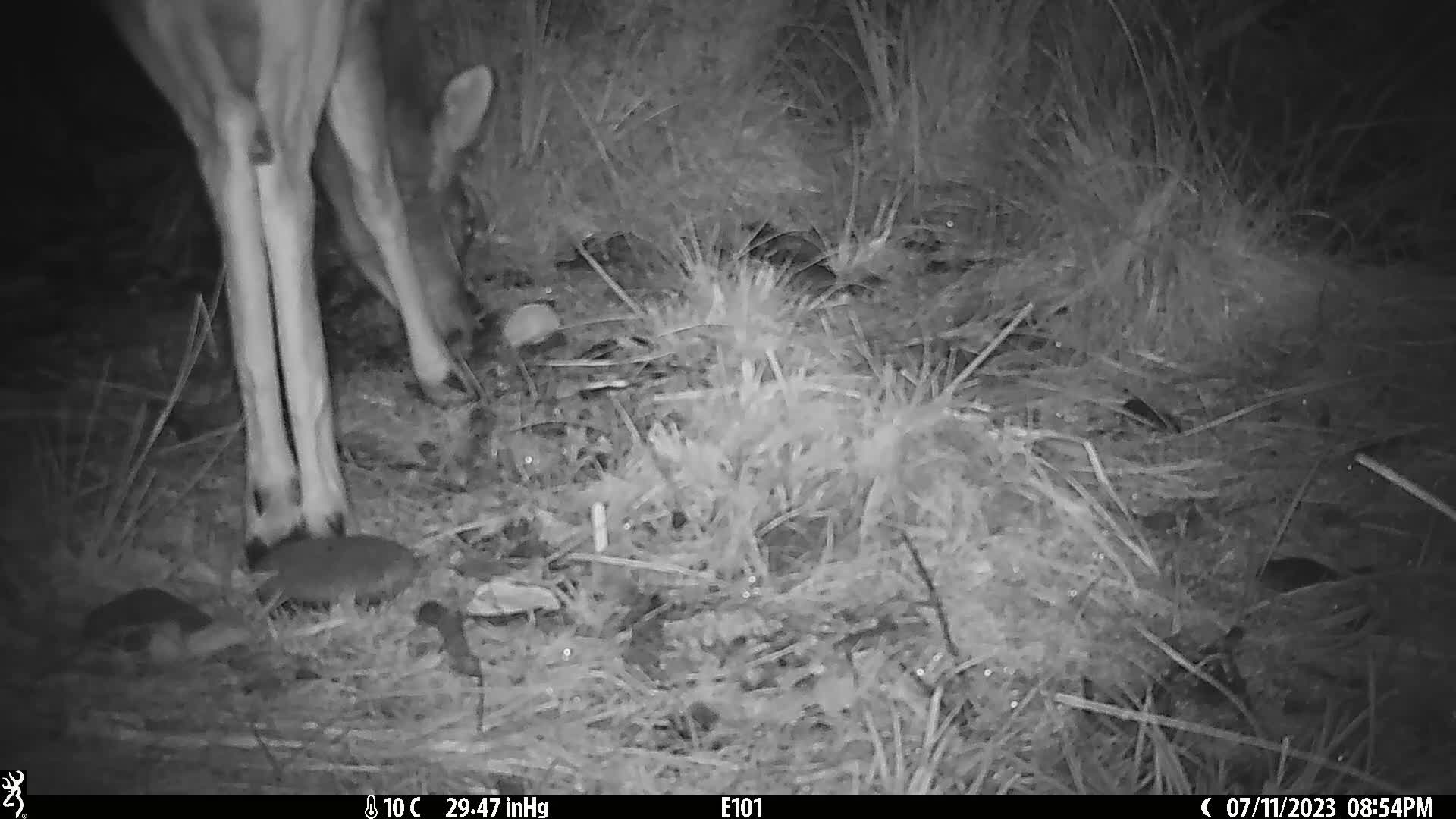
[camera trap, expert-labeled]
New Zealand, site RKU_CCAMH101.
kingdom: Animalia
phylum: Chordata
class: Mammalia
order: Artiodactyla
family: Cervidae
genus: Odocoileus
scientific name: Odocoileus virginianus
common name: white-tailed deer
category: white tailed deer